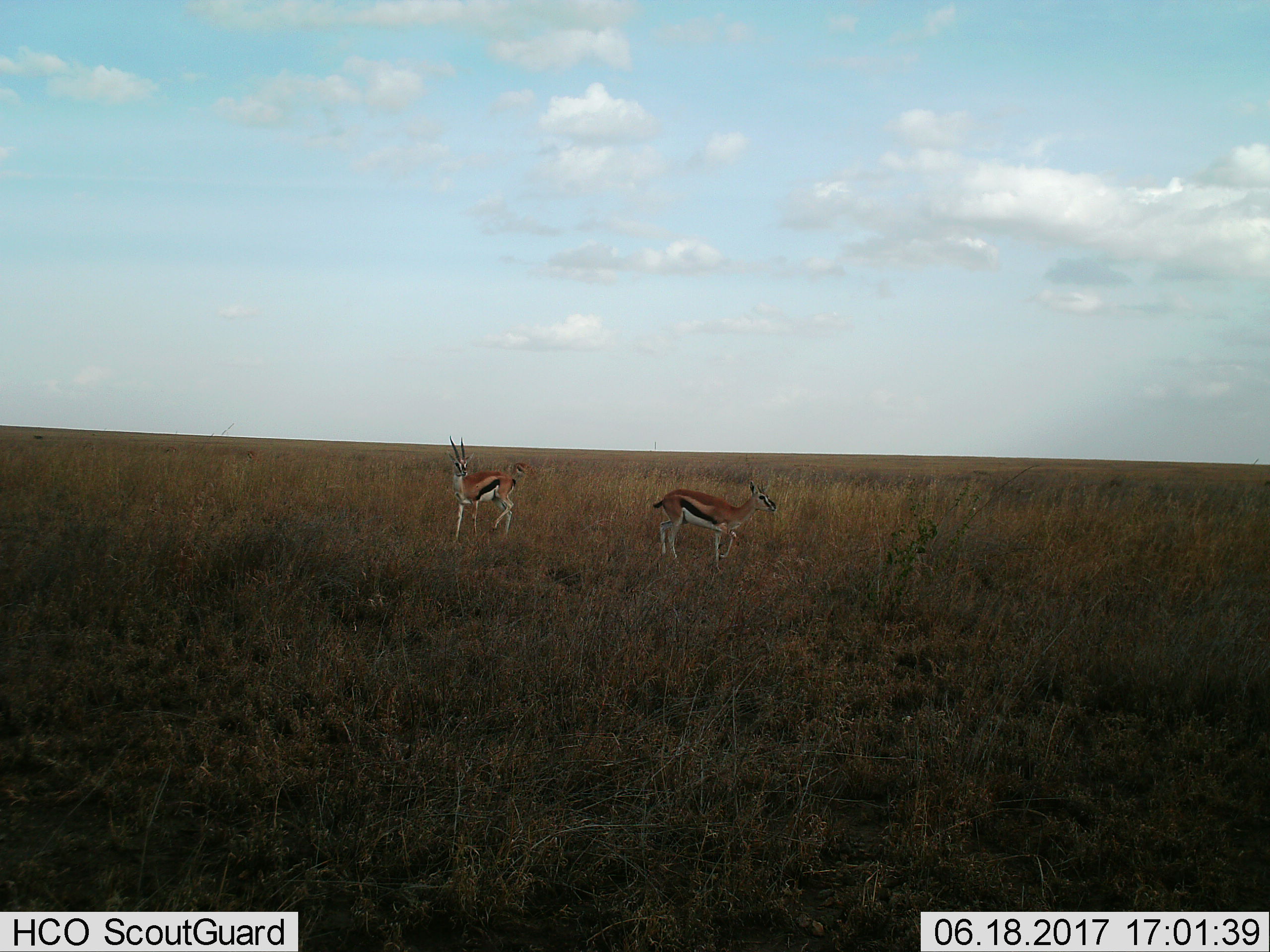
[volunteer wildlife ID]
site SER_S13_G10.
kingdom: Animalia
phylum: Chordata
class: Mammalia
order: Artiodactyla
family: Bovidae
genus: Eudorcas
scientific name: Eudorcas thomsonii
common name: thomson's gazelle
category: gazellethomsons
Gazellethomsons (thomson's gazelle) (Eudorcas thomsonii), count 2. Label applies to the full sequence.